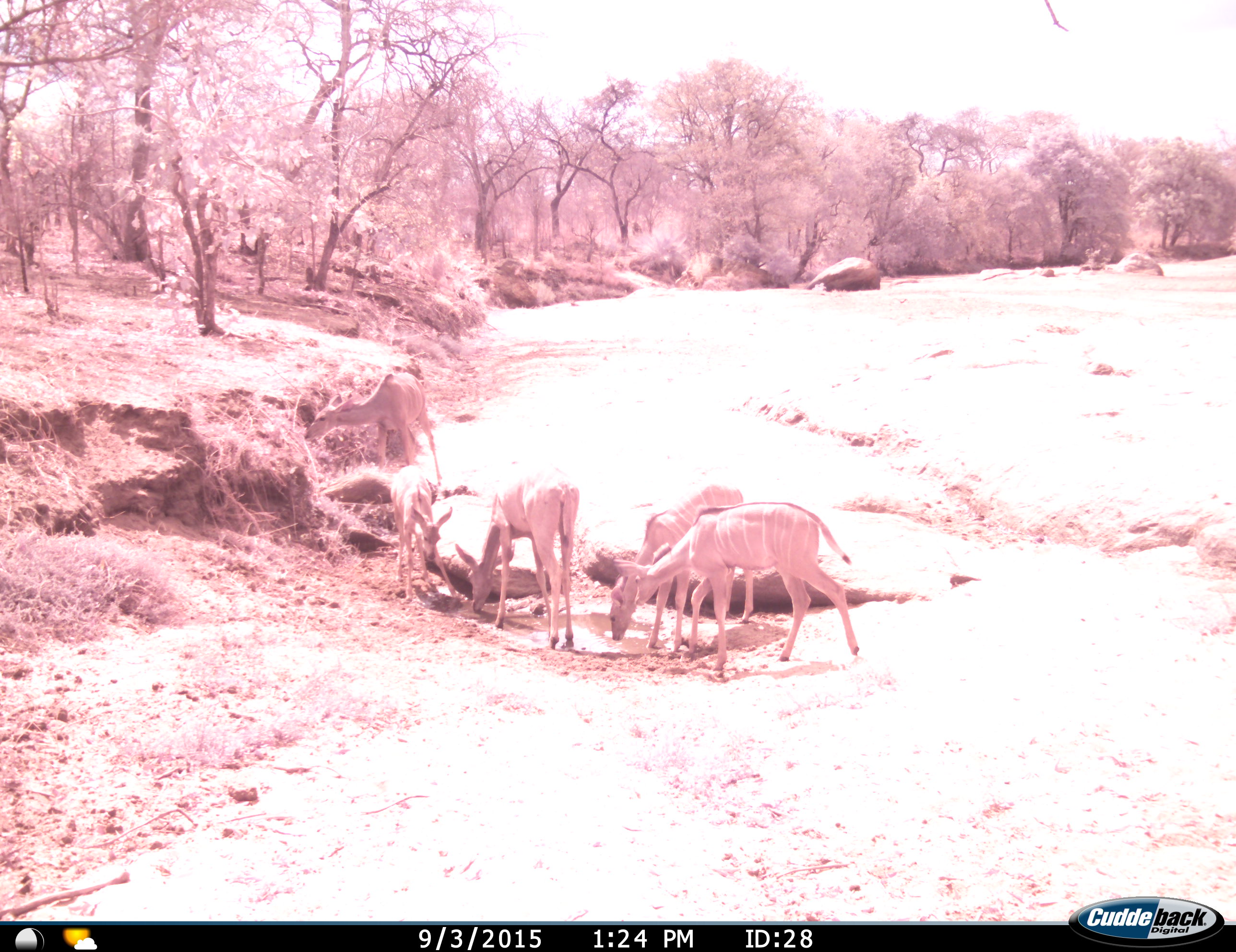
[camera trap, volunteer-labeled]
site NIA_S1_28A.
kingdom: Animalia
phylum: Chordata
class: Mammalia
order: Artiodactyla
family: Bovidae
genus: Tragelaphus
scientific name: Tragelaphus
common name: kudu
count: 5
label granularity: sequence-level